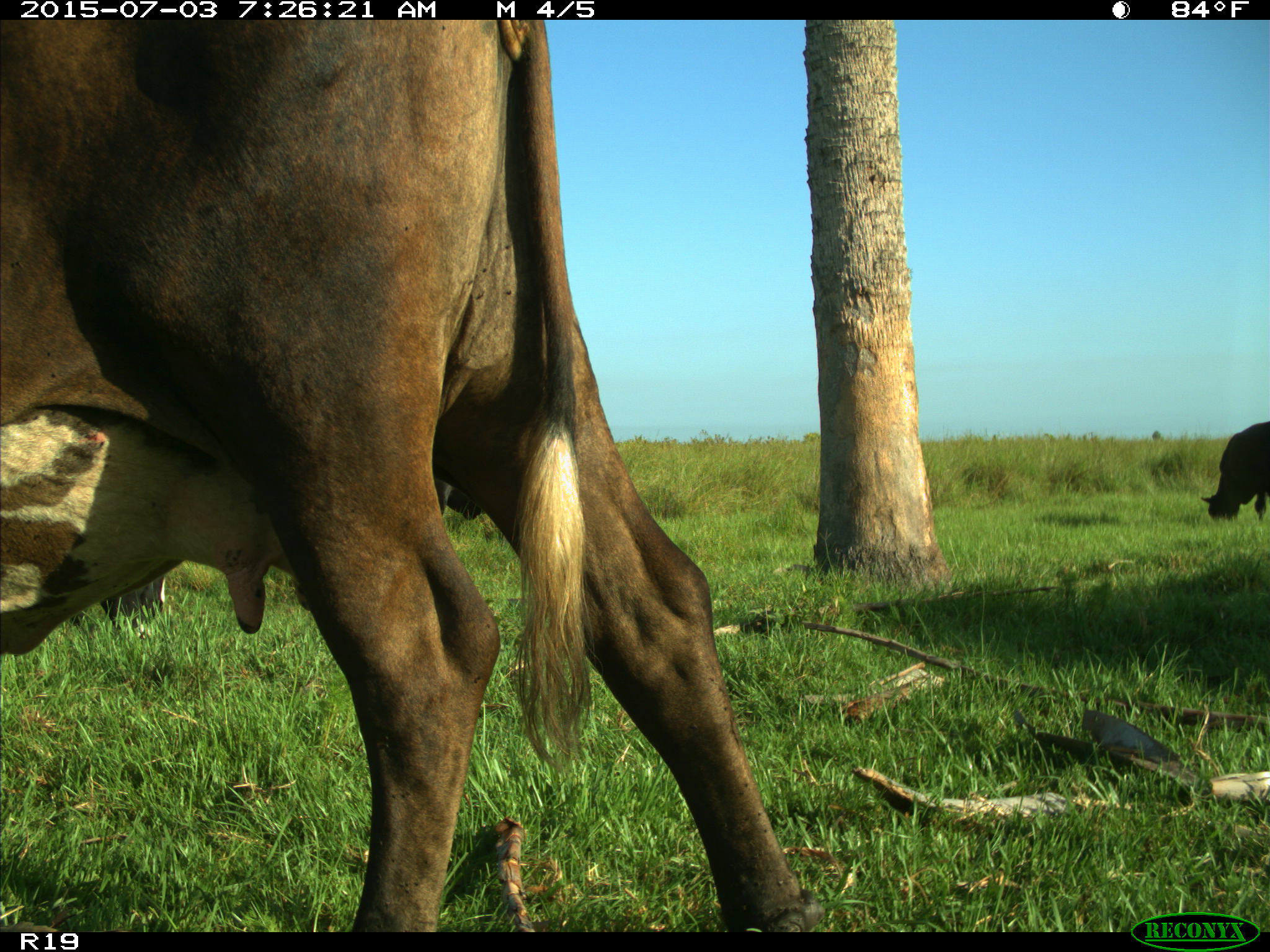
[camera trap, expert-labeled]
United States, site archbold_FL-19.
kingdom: Animalia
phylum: Chordata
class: Mammalia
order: Artiodactyla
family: Bovidae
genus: Bos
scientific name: Bos taurus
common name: domestic cow